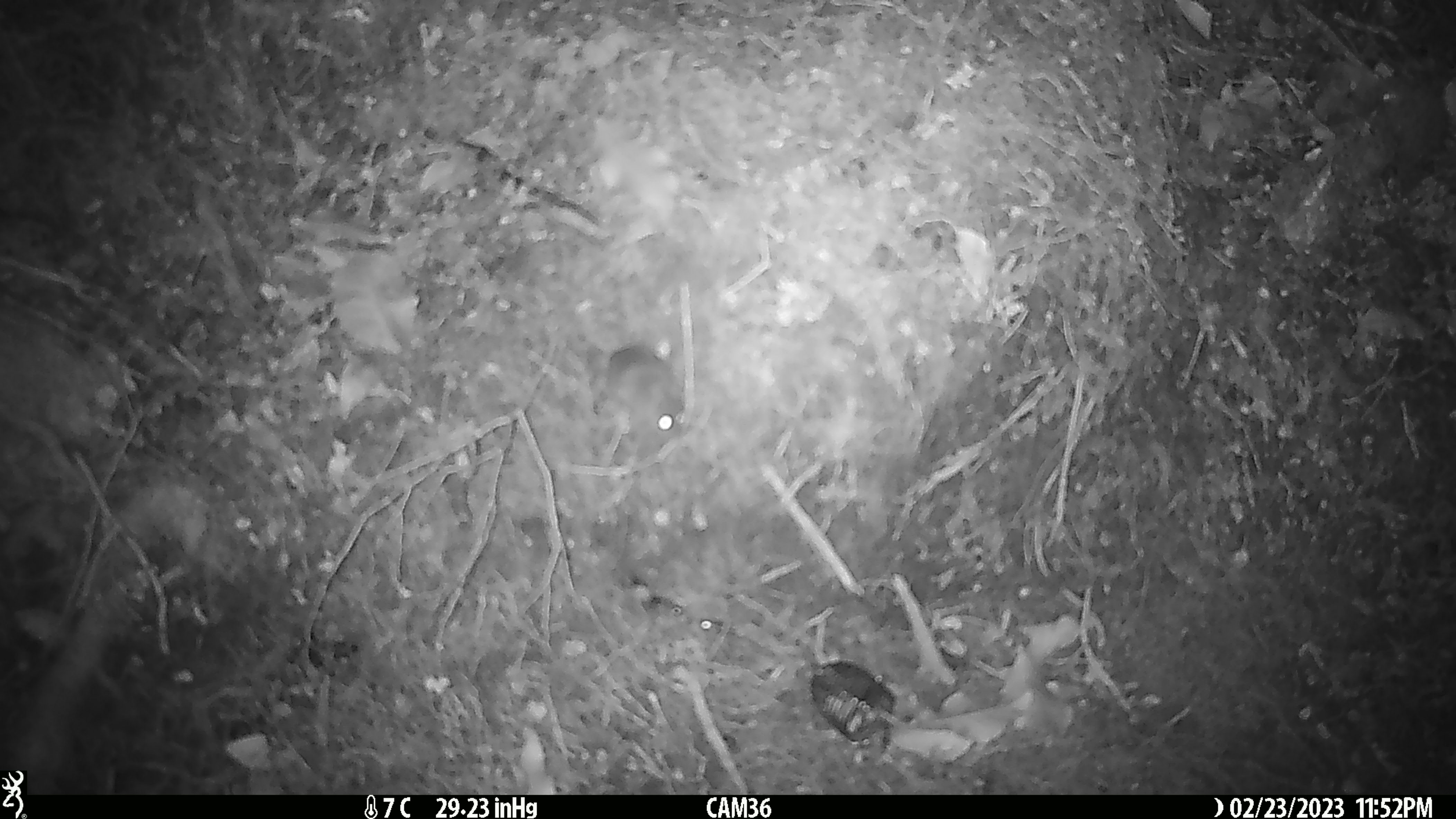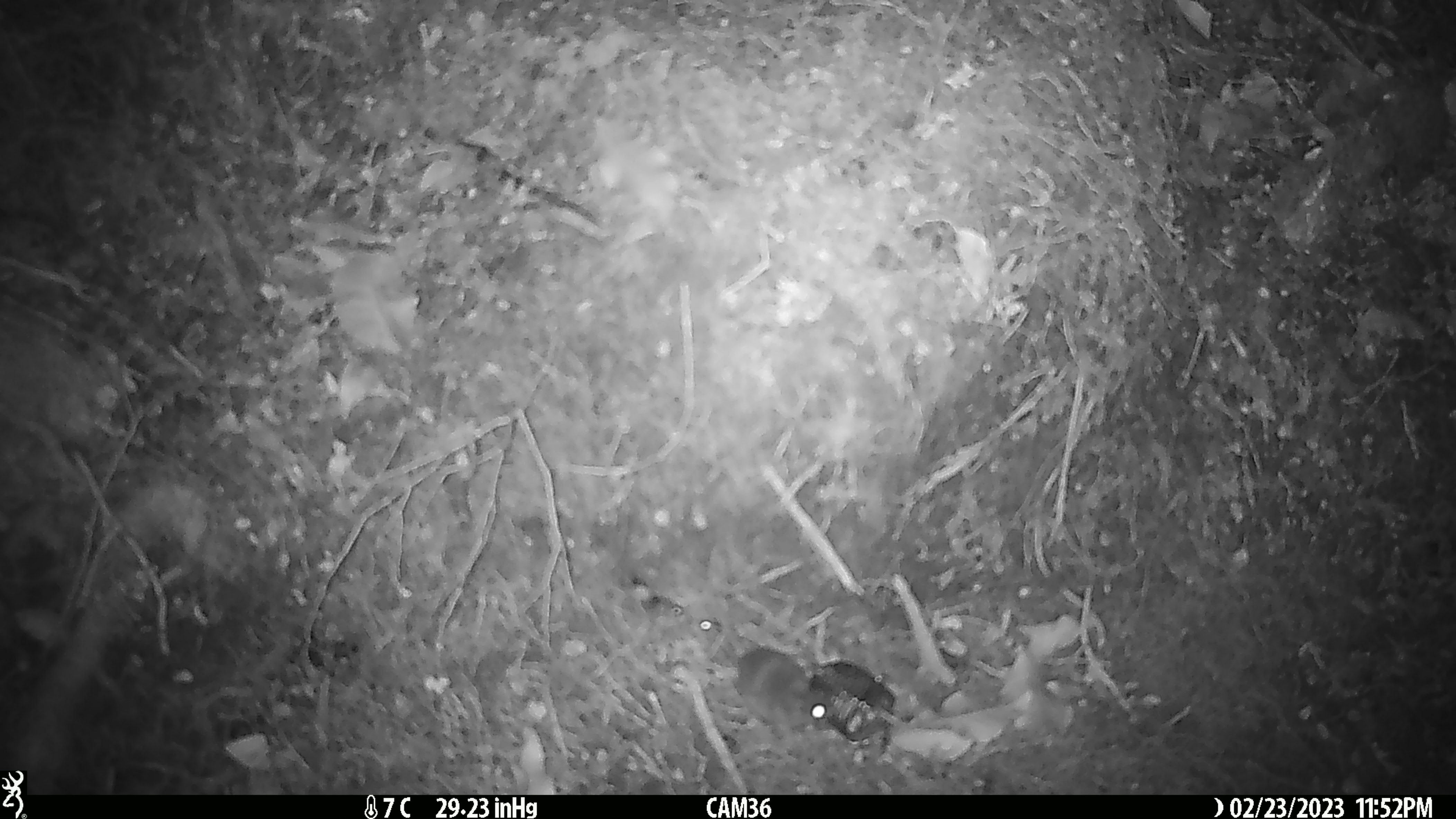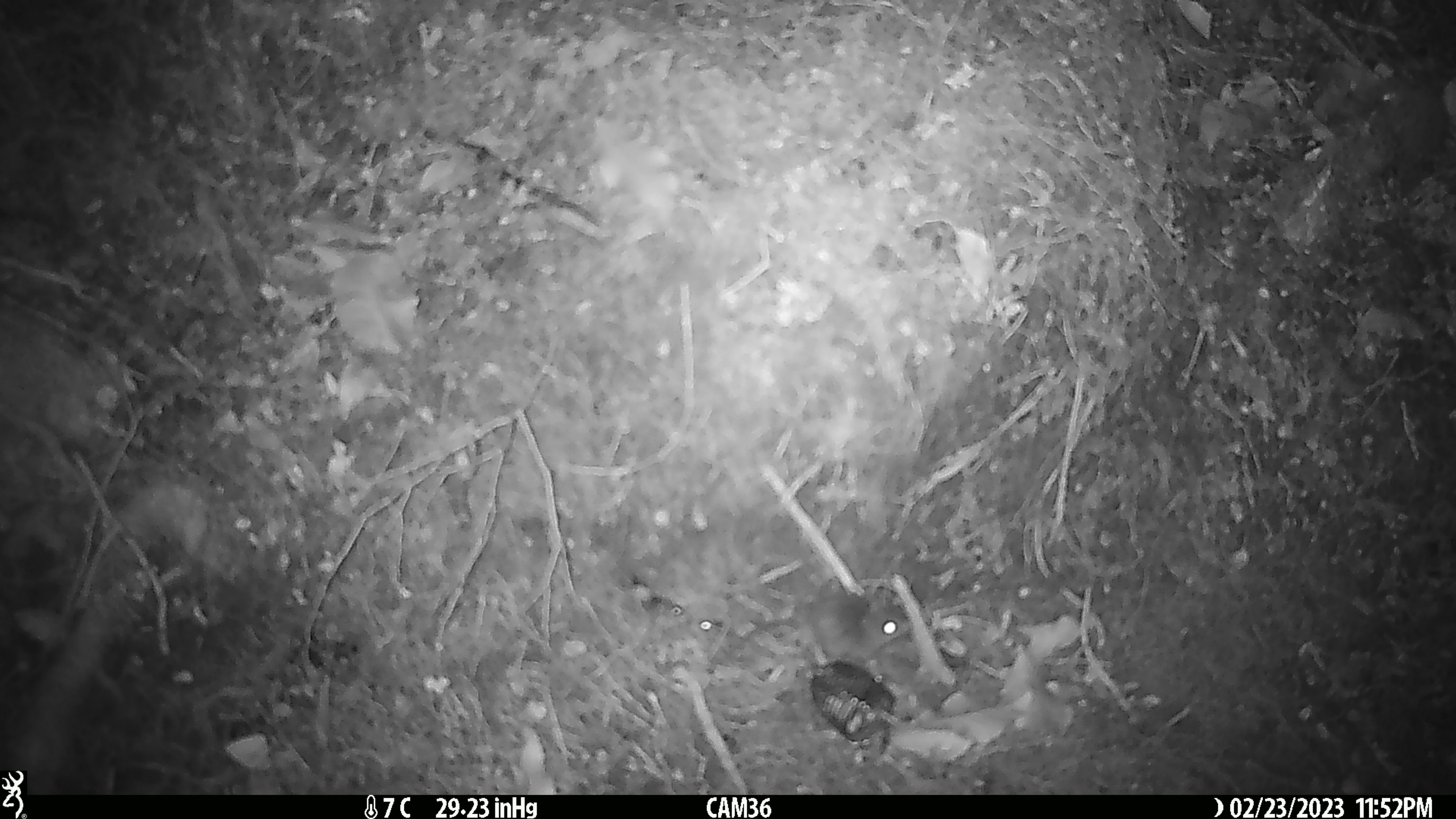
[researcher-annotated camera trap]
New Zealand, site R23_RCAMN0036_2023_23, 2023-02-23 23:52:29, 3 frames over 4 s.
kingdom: Animalia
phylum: Chordata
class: Mammalia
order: Rodentia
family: Muridae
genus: Mus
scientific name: Mus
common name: mouse